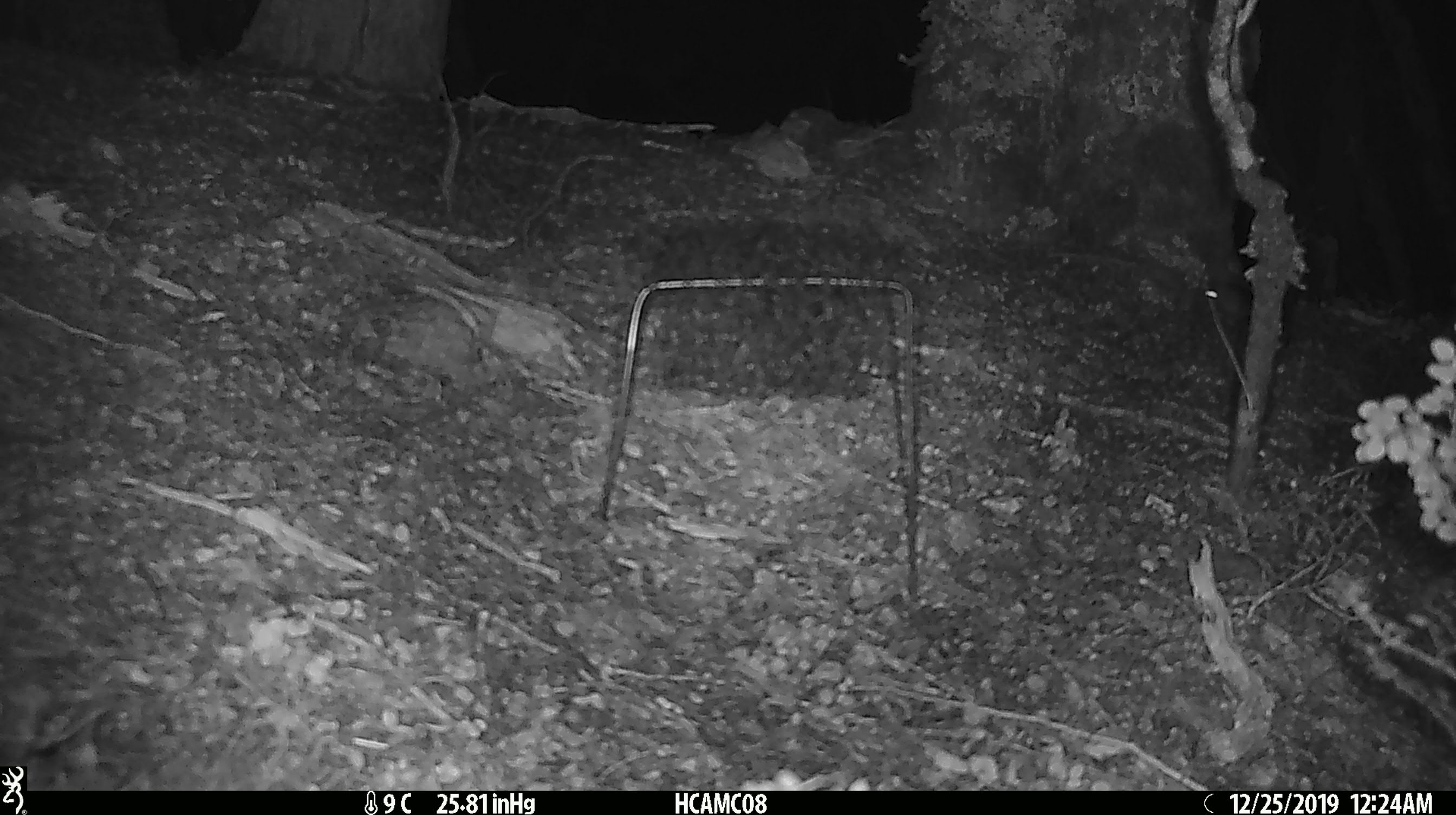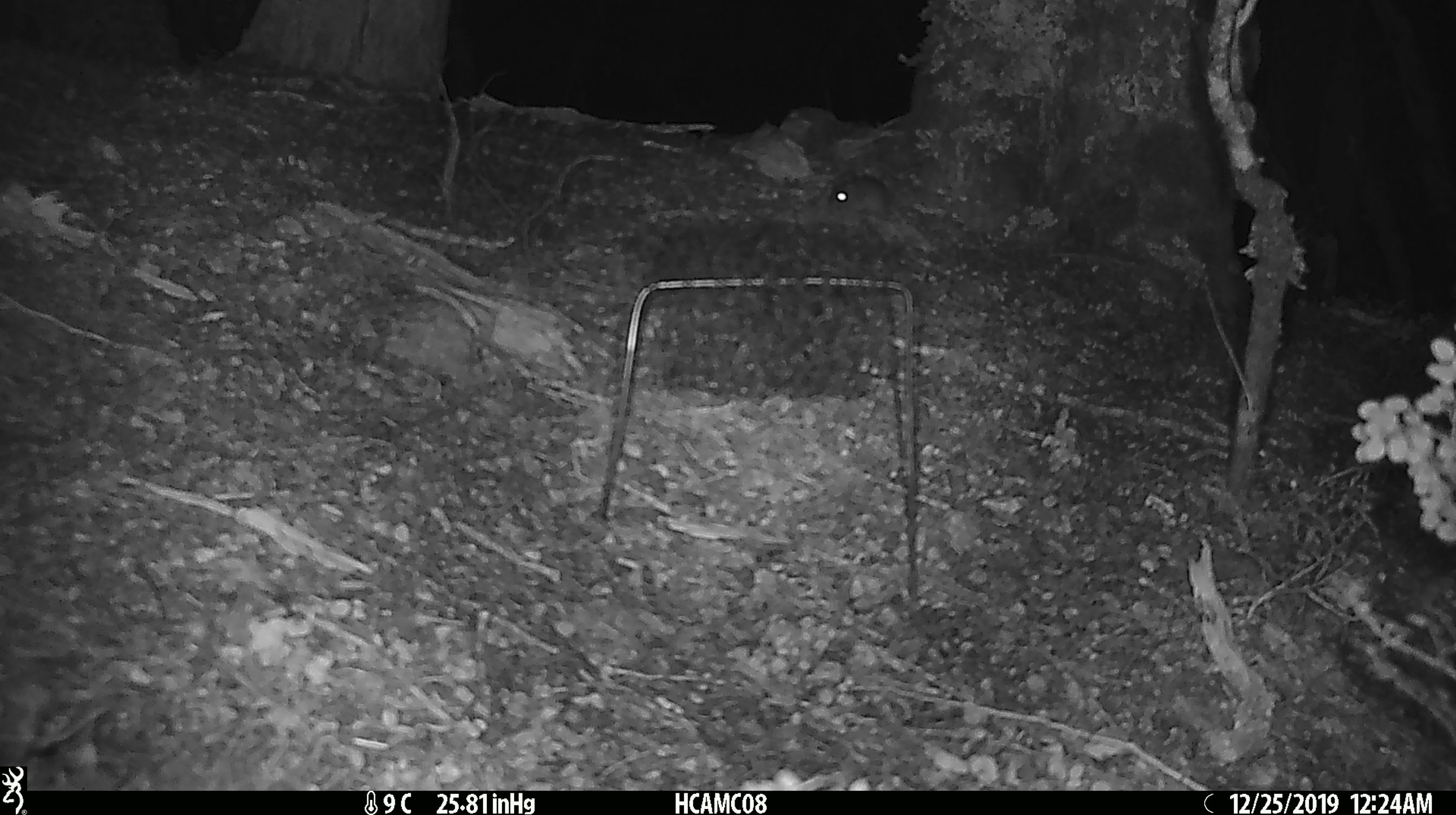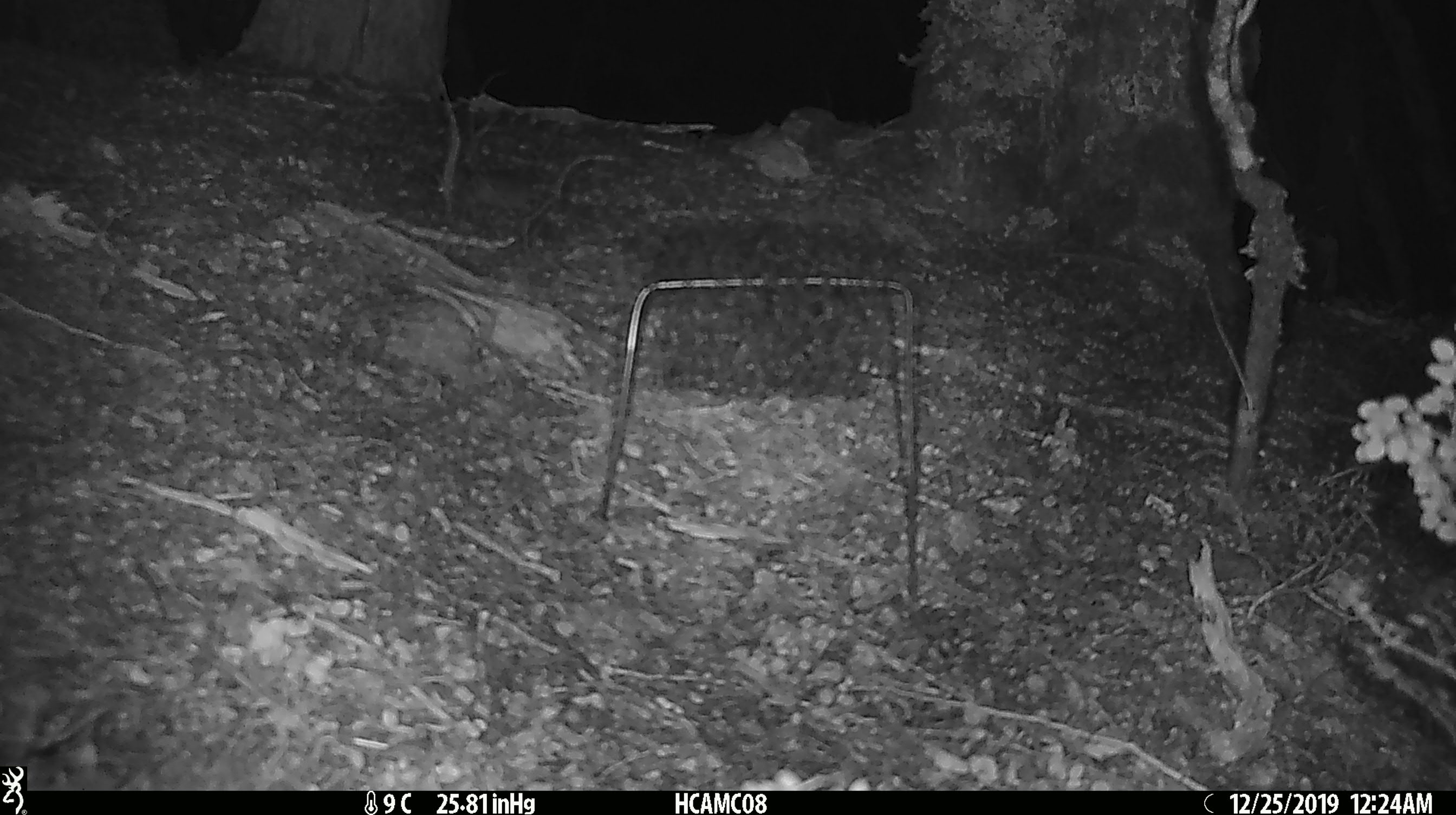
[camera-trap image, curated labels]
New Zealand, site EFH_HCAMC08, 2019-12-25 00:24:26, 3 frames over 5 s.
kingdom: Animalia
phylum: Chordata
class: Mammalia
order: Rodentia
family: Muridae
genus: Mus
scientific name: Mus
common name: mouse